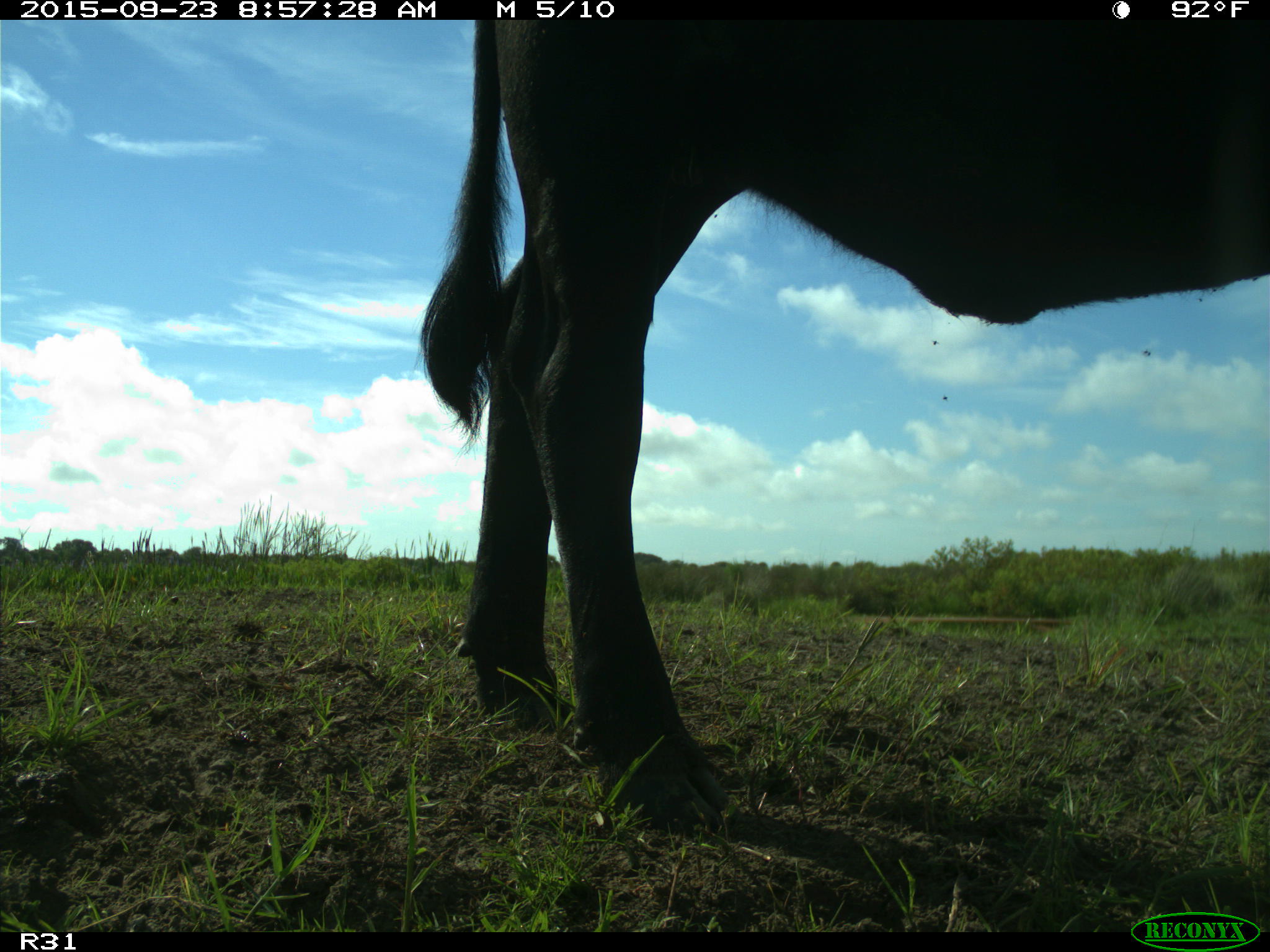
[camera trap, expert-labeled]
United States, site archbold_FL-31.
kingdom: Animalia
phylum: Chordata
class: Mammalia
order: Artiodactyla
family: Bovidae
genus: Bos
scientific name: Bos taurus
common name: domestic cow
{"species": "Bos taurus (domestic cow)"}